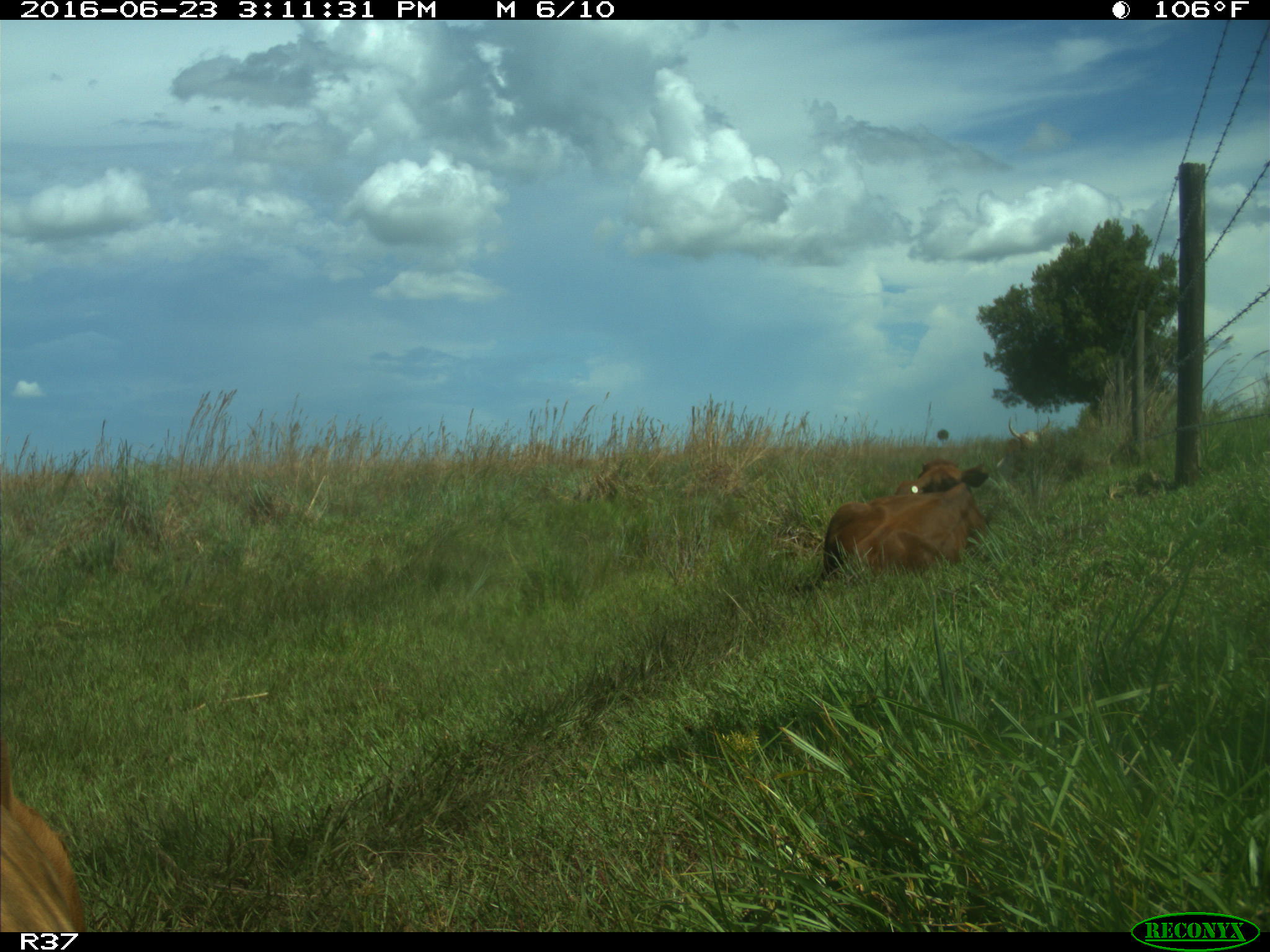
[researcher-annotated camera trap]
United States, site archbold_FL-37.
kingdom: Animalia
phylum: Chordata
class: Mammalia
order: Artiodactyla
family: Bovidae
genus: Bos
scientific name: Bos taurus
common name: domestic cow